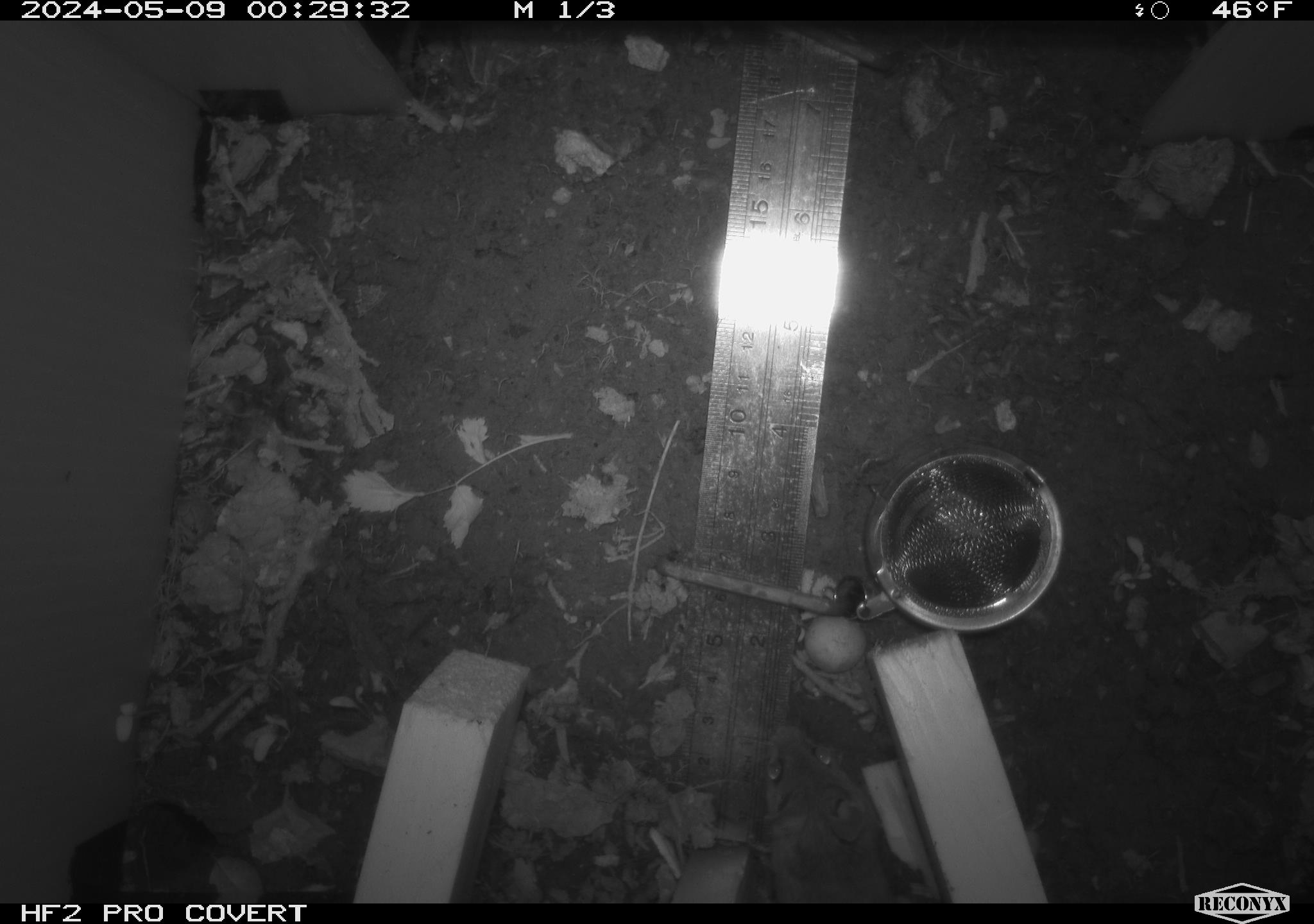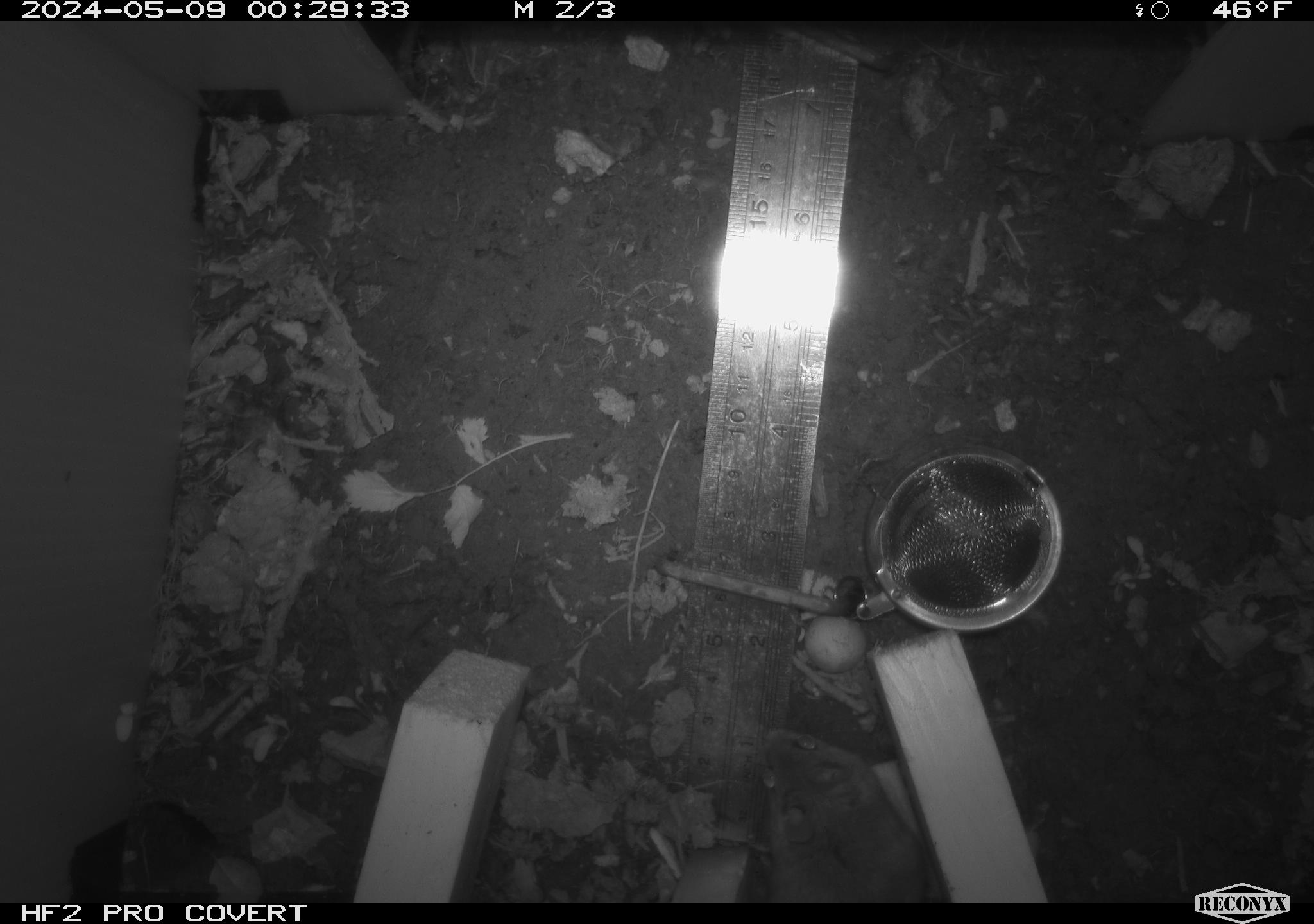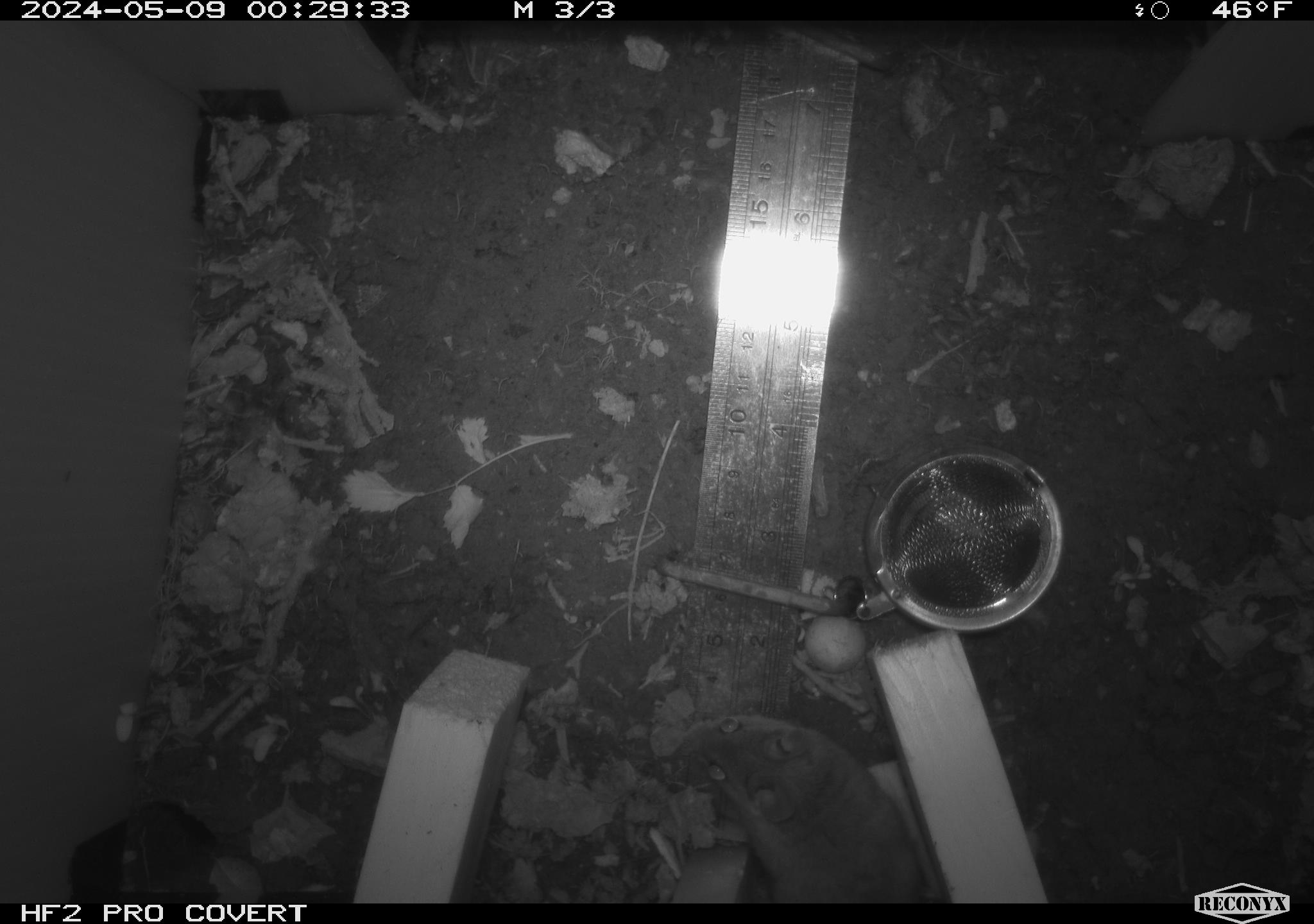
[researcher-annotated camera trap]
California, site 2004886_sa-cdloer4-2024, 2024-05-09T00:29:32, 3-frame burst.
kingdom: Animalia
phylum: Chordata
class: Mammalia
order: Rodentia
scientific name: Rodentia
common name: mouse species